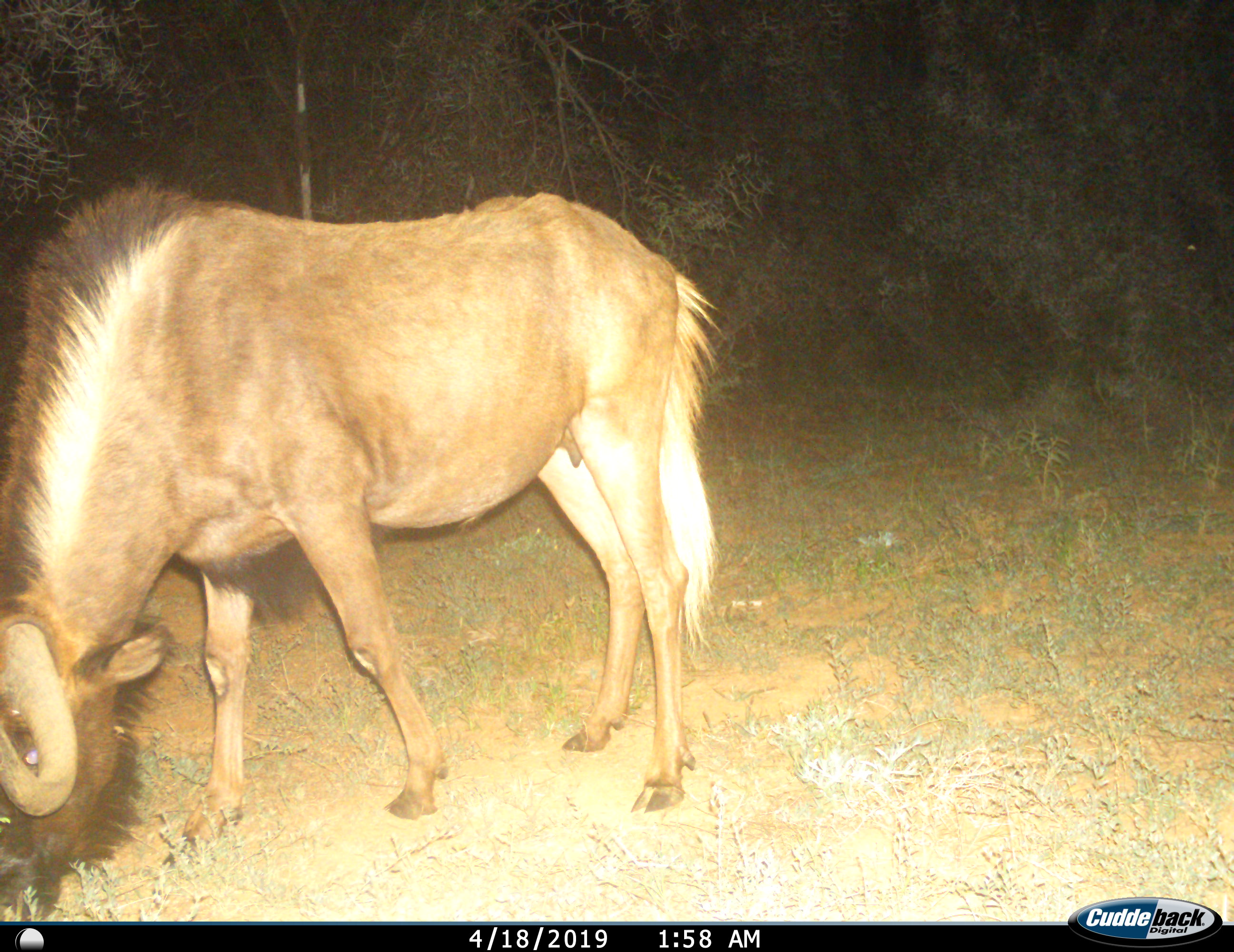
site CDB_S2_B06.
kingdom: Animalia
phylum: Chordata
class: Mammalia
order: Artiodactyla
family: Bovidae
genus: Connochaetes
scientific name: Connochaetes gnou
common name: black wildebeest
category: wildebeestblack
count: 1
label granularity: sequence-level